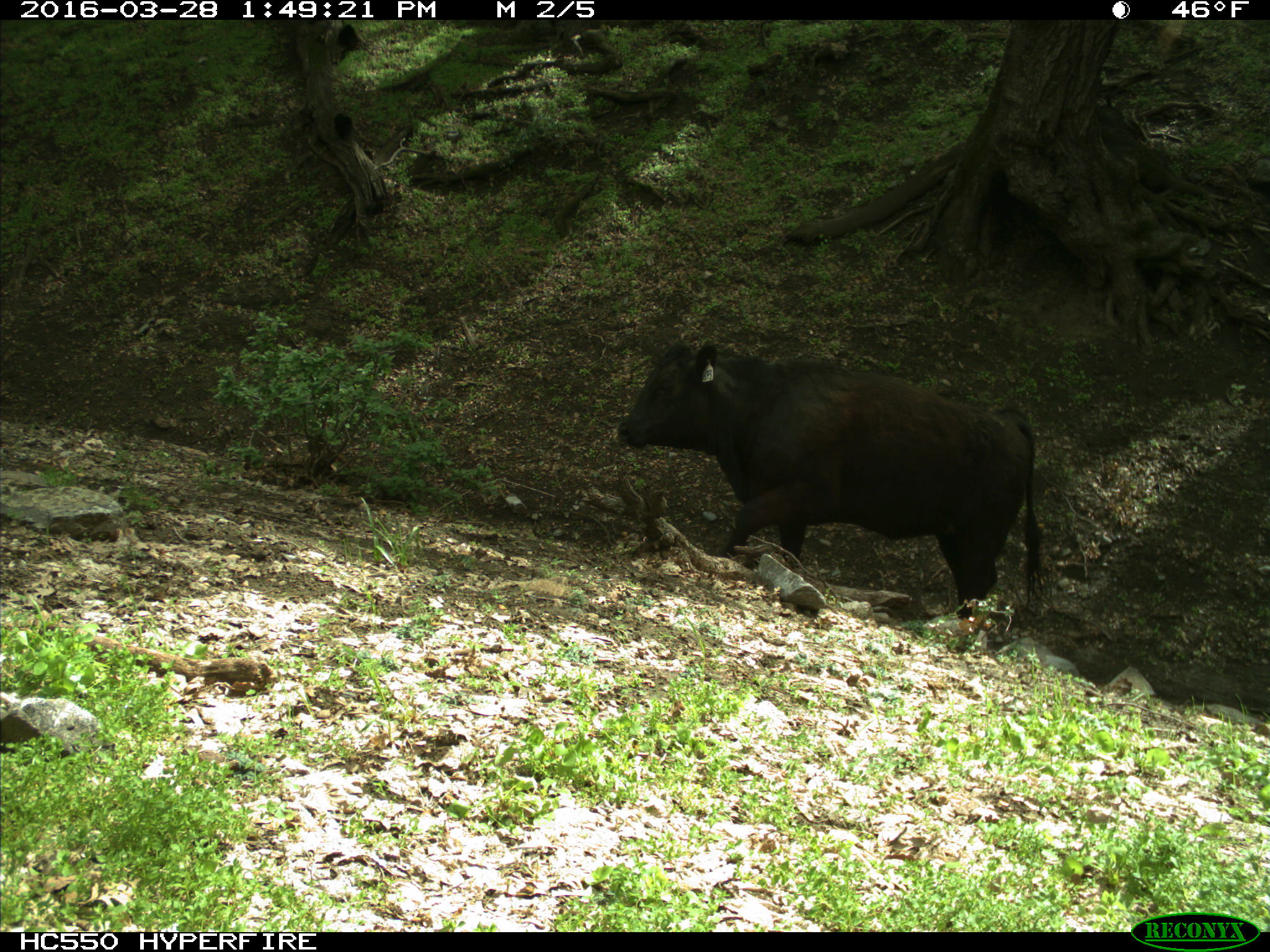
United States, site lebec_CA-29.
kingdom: Animalia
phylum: Chordata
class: Mammalia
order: Artiodactyla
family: Bovidae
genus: Bos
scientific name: Bos taurus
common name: domestic cow